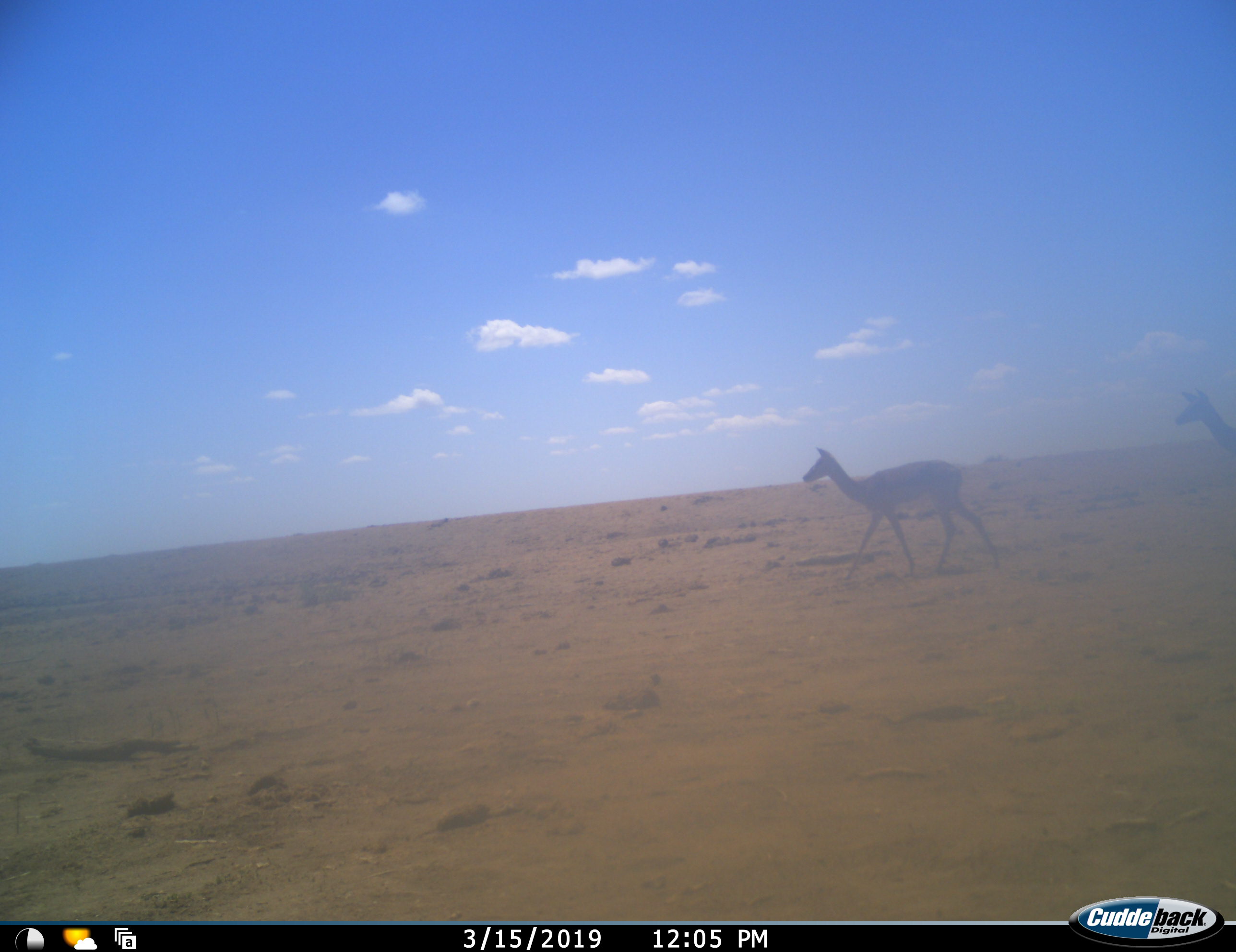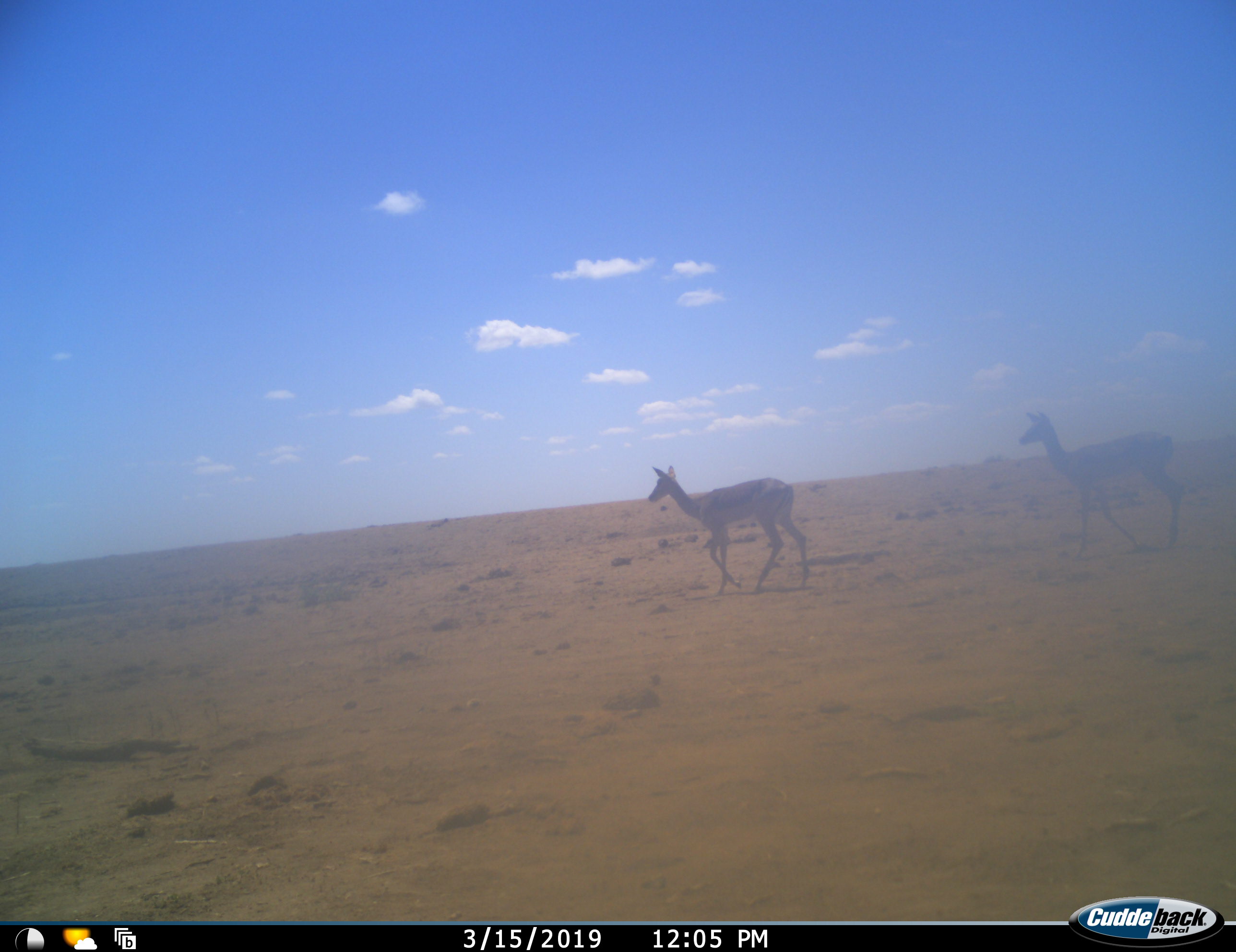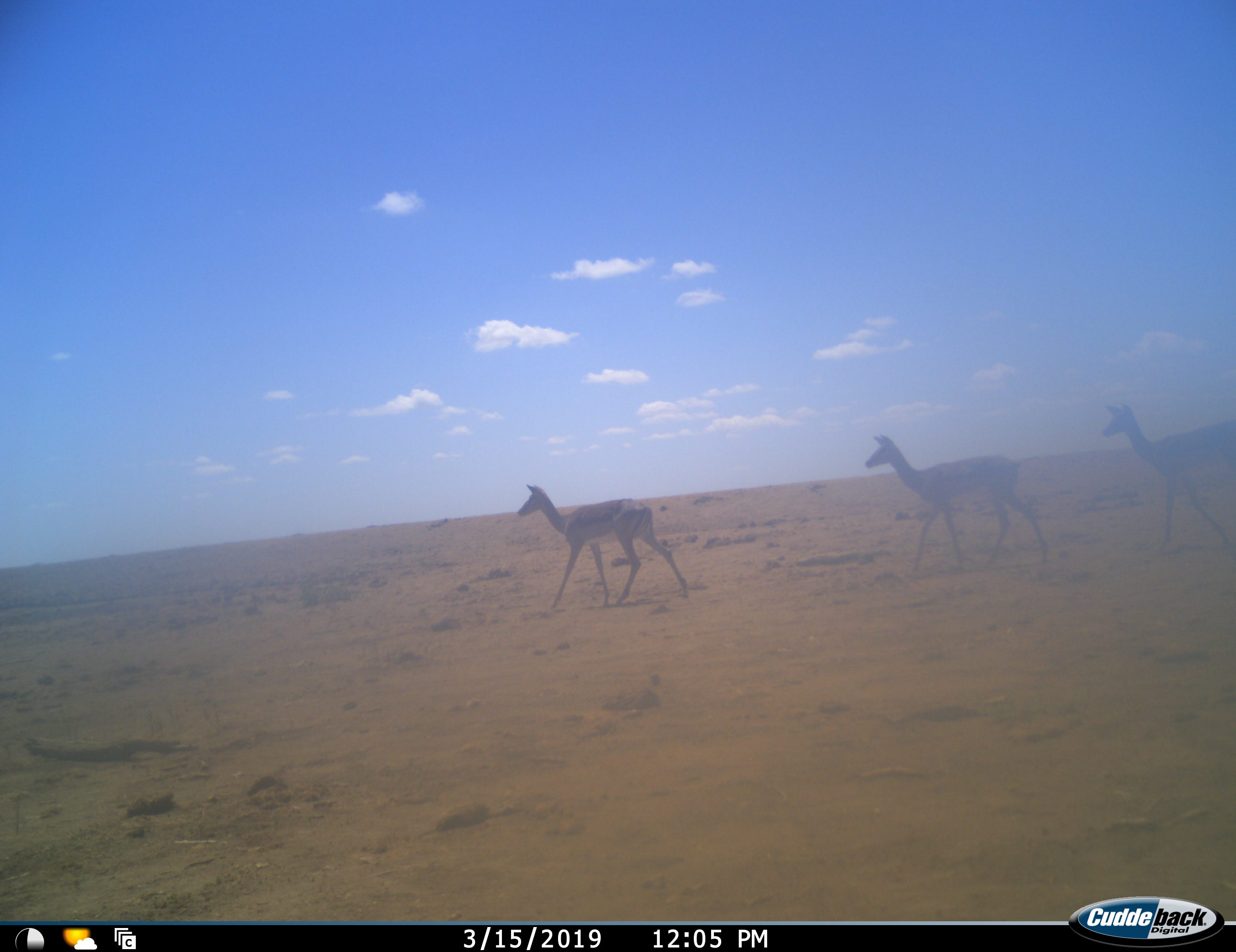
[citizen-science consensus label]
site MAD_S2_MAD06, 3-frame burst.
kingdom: Animalia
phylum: Chordata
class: Mammalia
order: Artiodactyla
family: Bovidae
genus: Aepyceros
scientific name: Aepyceros melampus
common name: impala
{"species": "impala (Aepyceros melampus)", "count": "3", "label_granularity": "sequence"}